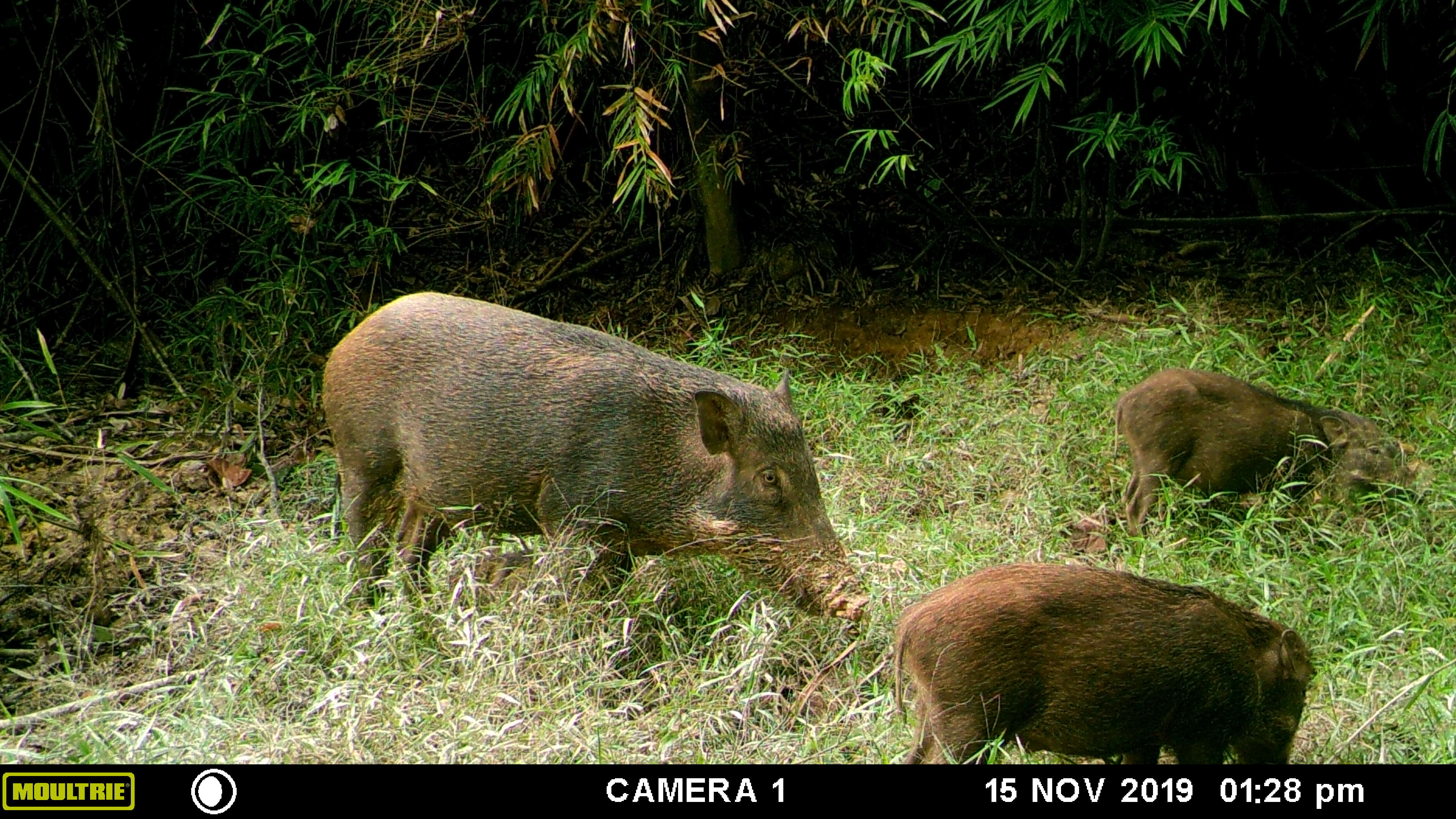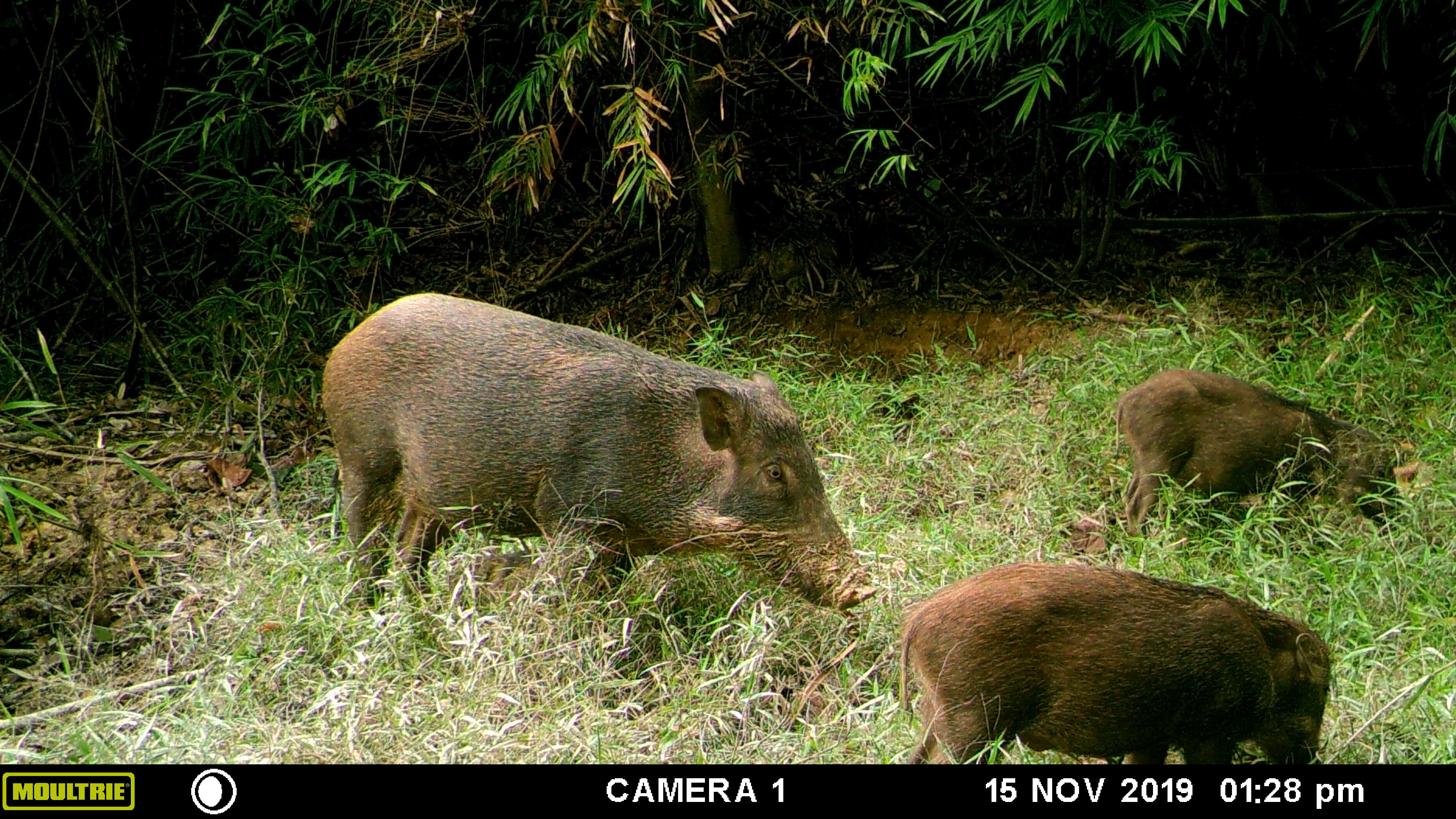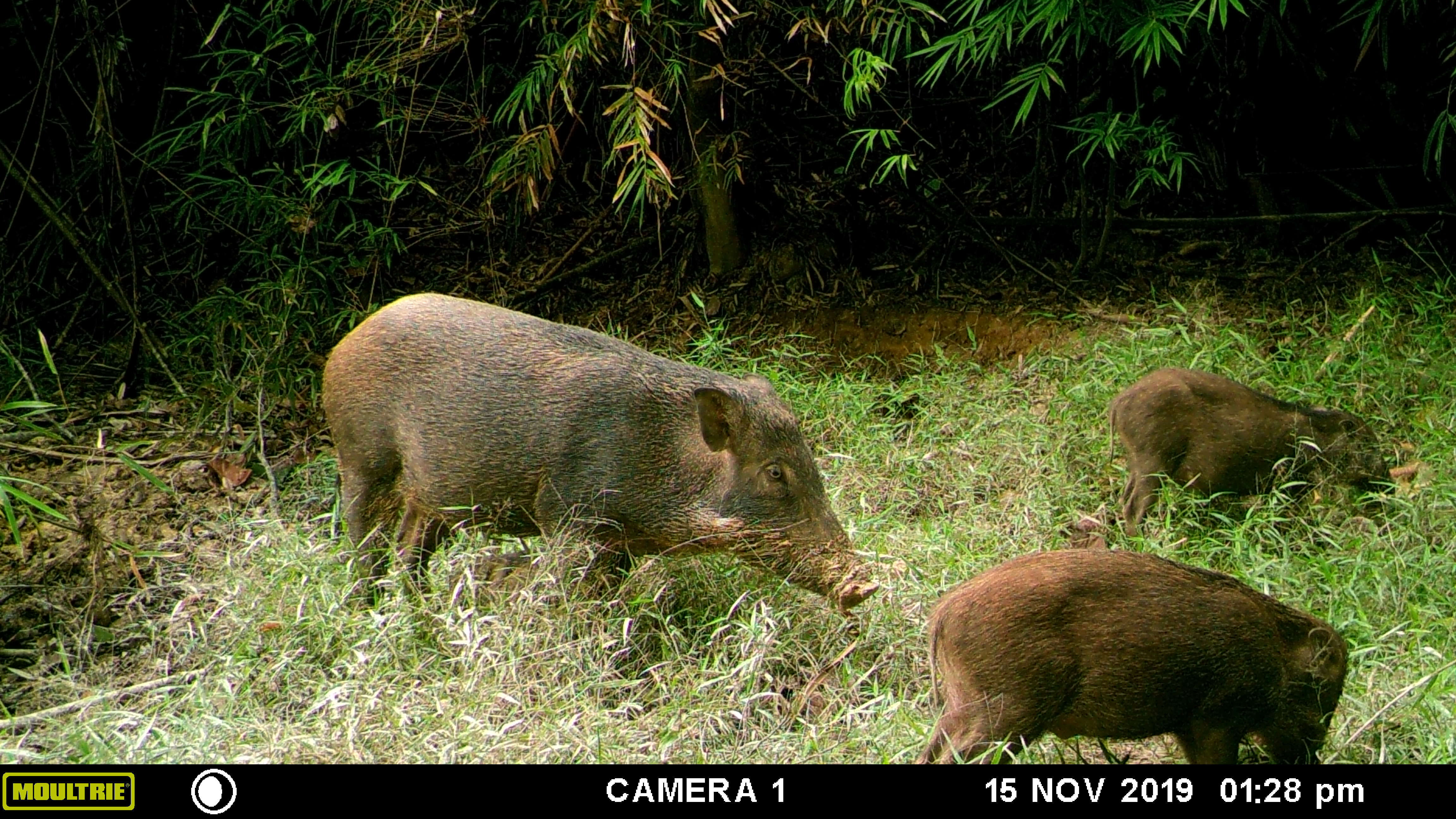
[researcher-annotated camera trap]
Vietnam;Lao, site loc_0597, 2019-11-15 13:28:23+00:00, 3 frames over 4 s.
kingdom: Animalia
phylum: Chordata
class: Mammalia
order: Artiodactyla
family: Suidae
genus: Sus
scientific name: Sus scrofa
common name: eurasian wild pig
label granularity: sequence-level